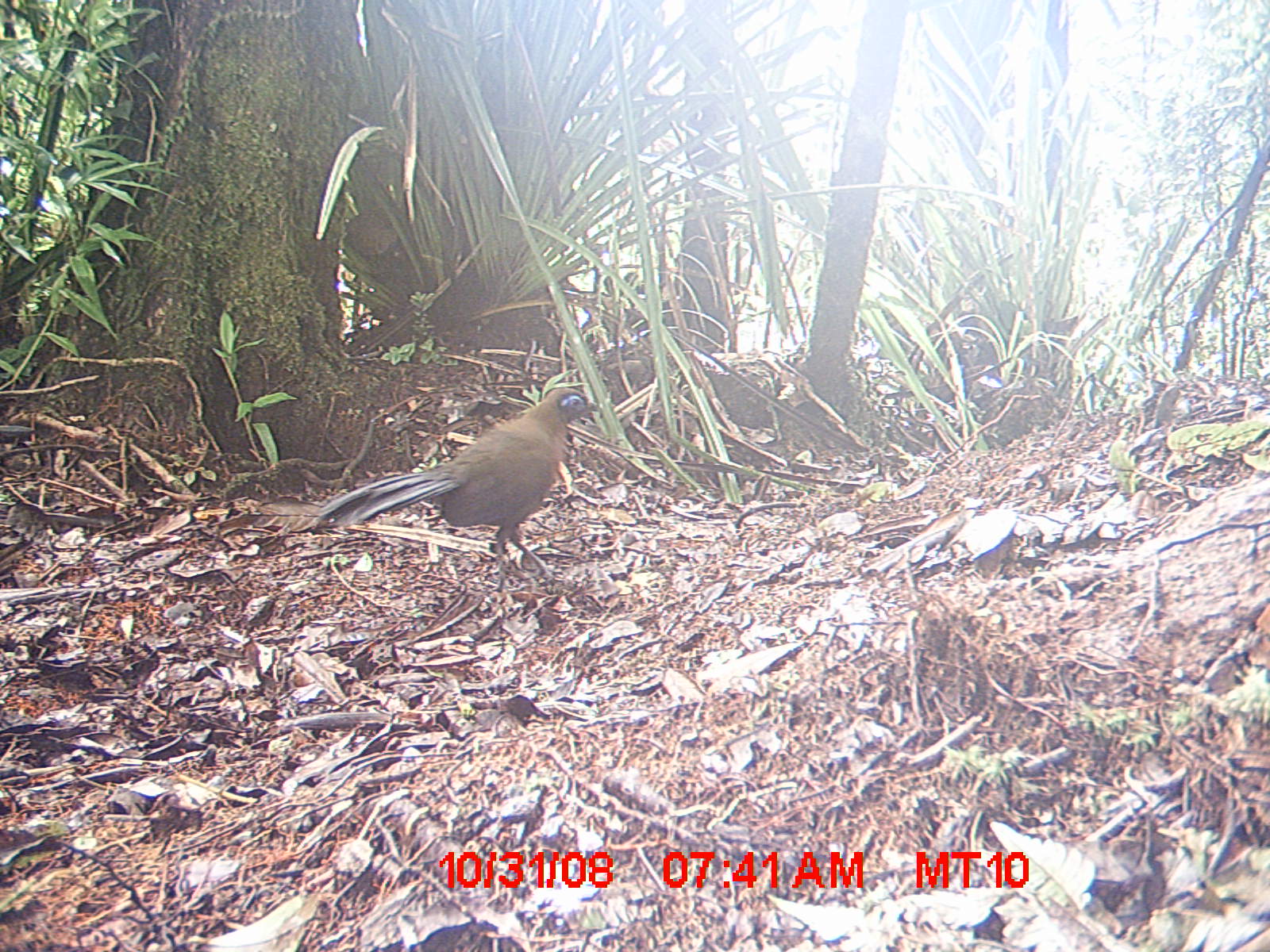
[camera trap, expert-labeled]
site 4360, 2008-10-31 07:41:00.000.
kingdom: Animalia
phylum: Chordata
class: Aves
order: Coraciiformes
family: Brachypteraciidae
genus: Brachypteracias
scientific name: Brachypteracias squamiger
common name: scaly ground-roller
Brachypteracias squamiger (scaly ground-roller), count 1.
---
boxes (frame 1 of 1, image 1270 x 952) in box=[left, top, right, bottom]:
brachypteracias squamiger: box=[316, 387, 601, 593]